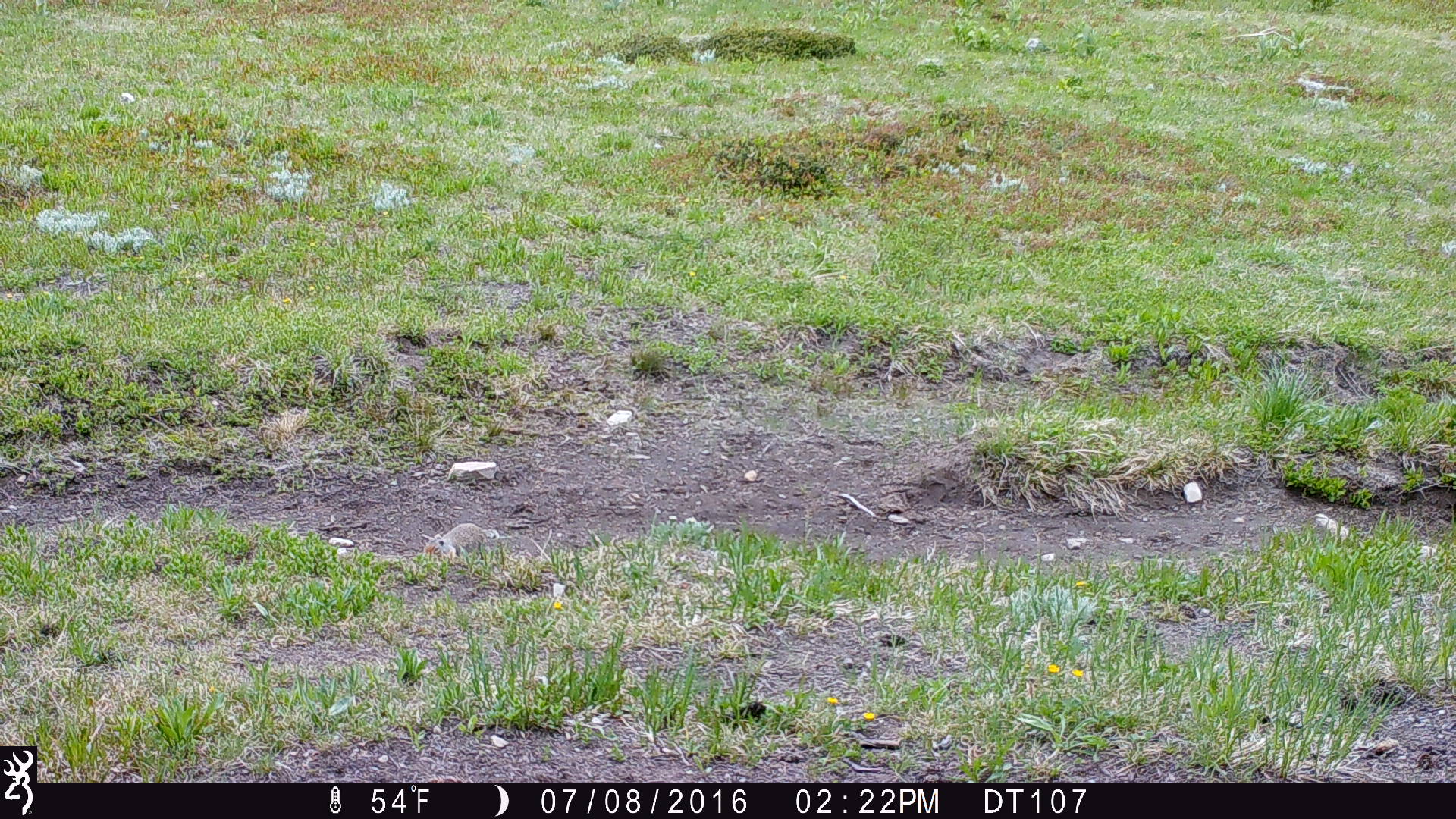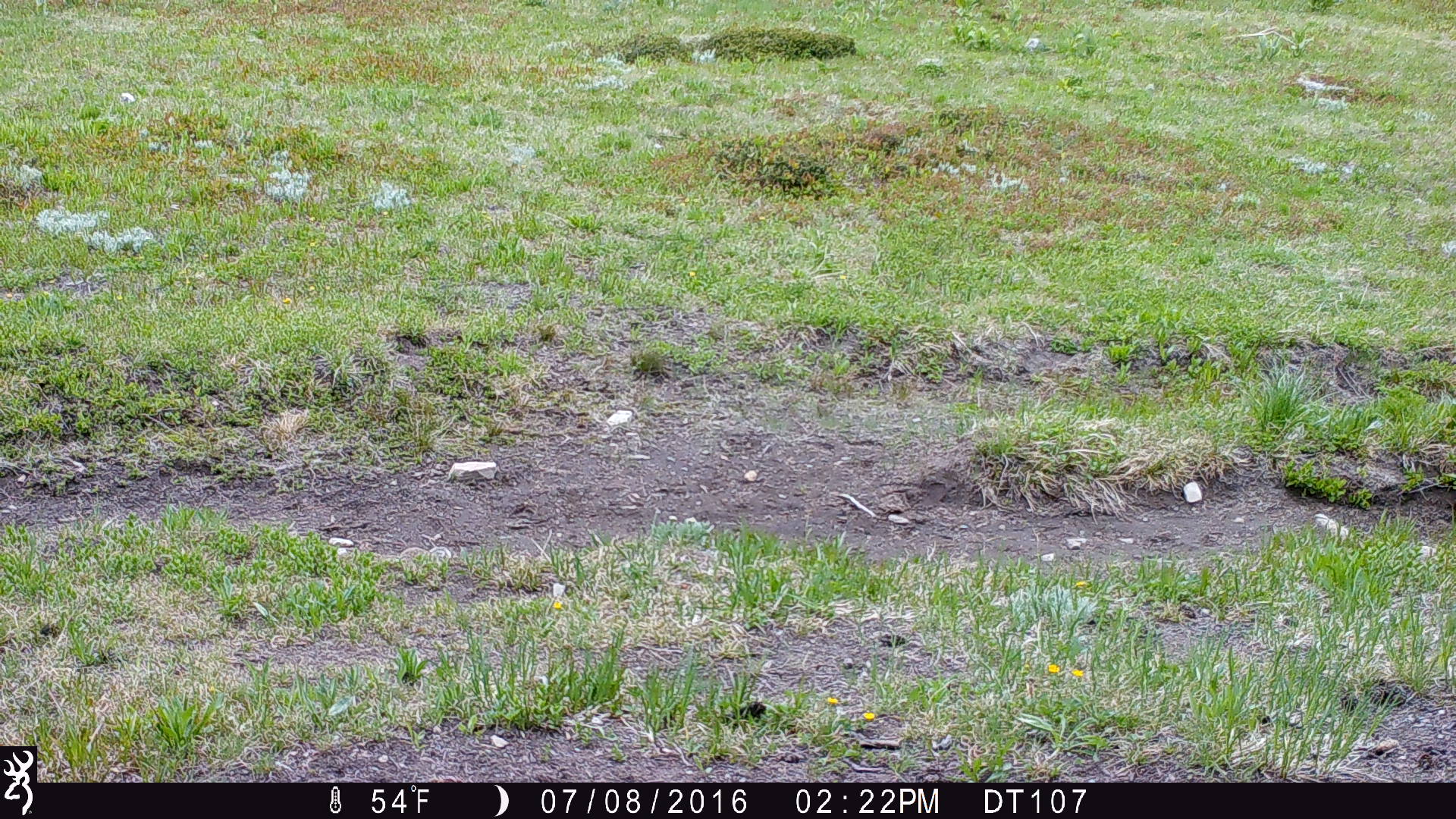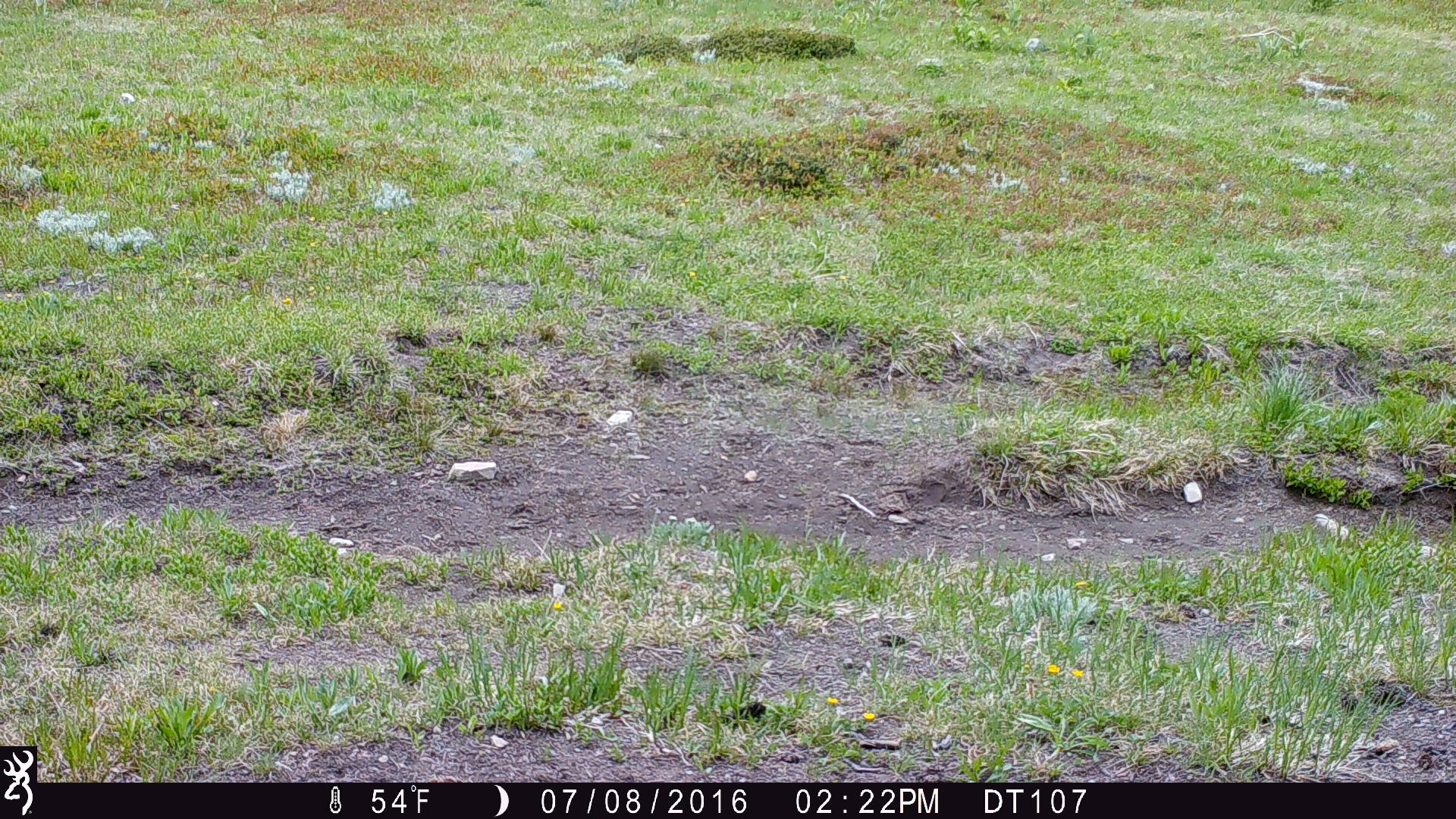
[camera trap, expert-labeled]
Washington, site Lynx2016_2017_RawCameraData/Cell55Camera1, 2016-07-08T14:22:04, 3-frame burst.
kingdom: Animalia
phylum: Chordata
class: Mammalia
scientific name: Mammalia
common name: small mammal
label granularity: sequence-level